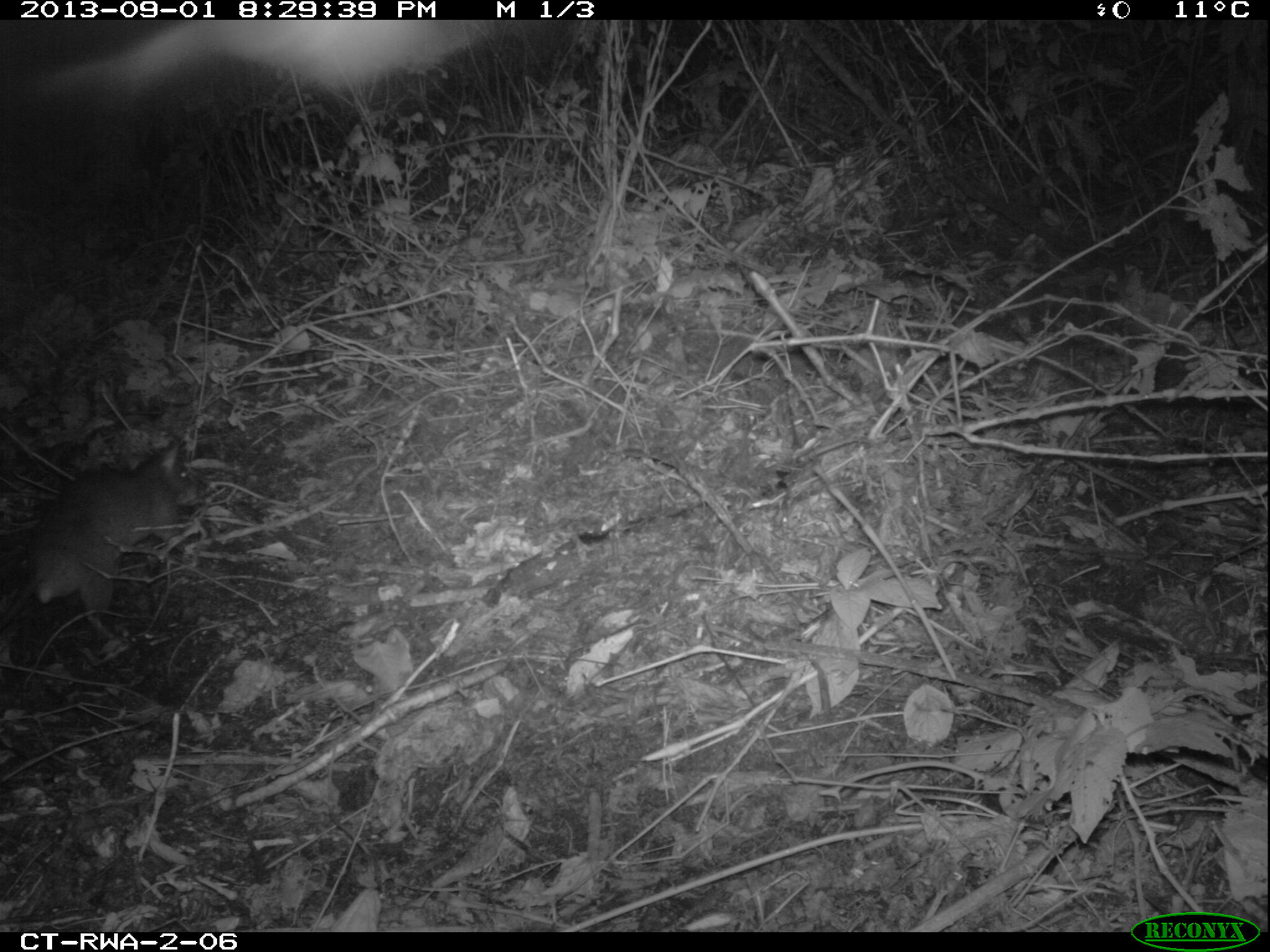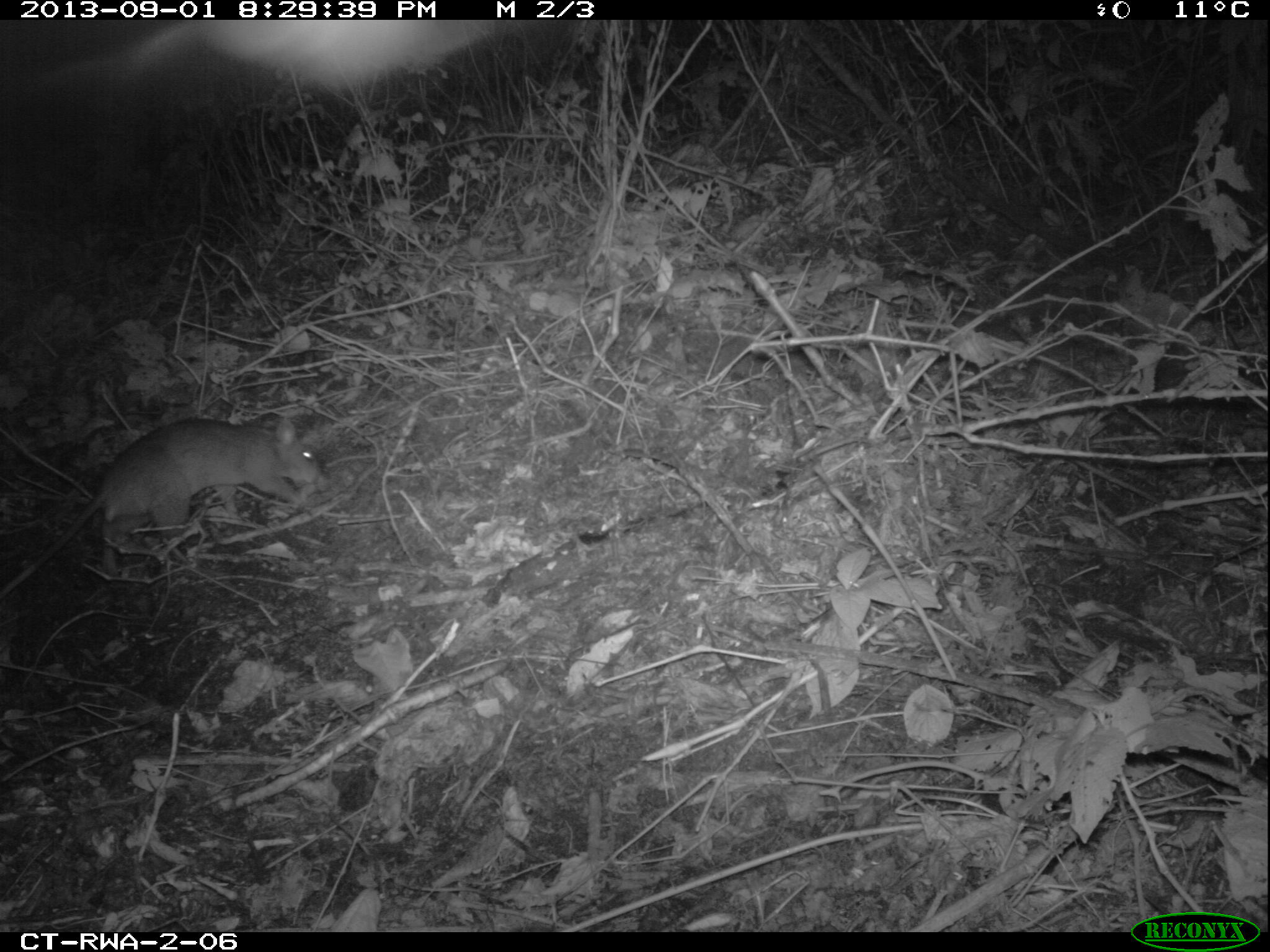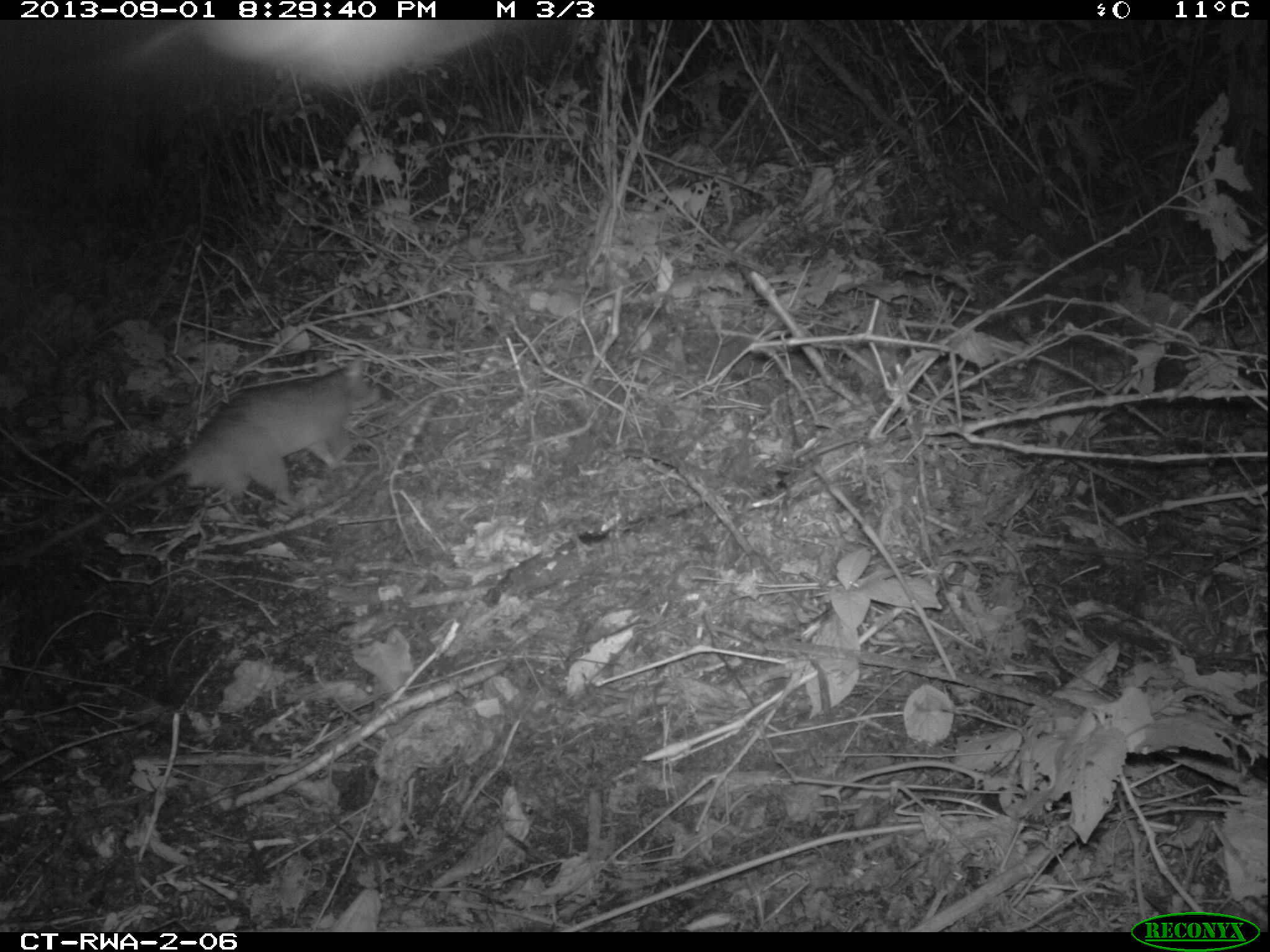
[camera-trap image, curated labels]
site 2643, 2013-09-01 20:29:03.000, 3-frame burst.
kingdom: Animalia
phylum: Chordata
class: Mammalia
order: Rodentia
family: Nesomyidae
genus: Cricetomys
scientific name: Cricetomys gambianus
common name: african giant pouched rat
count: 1